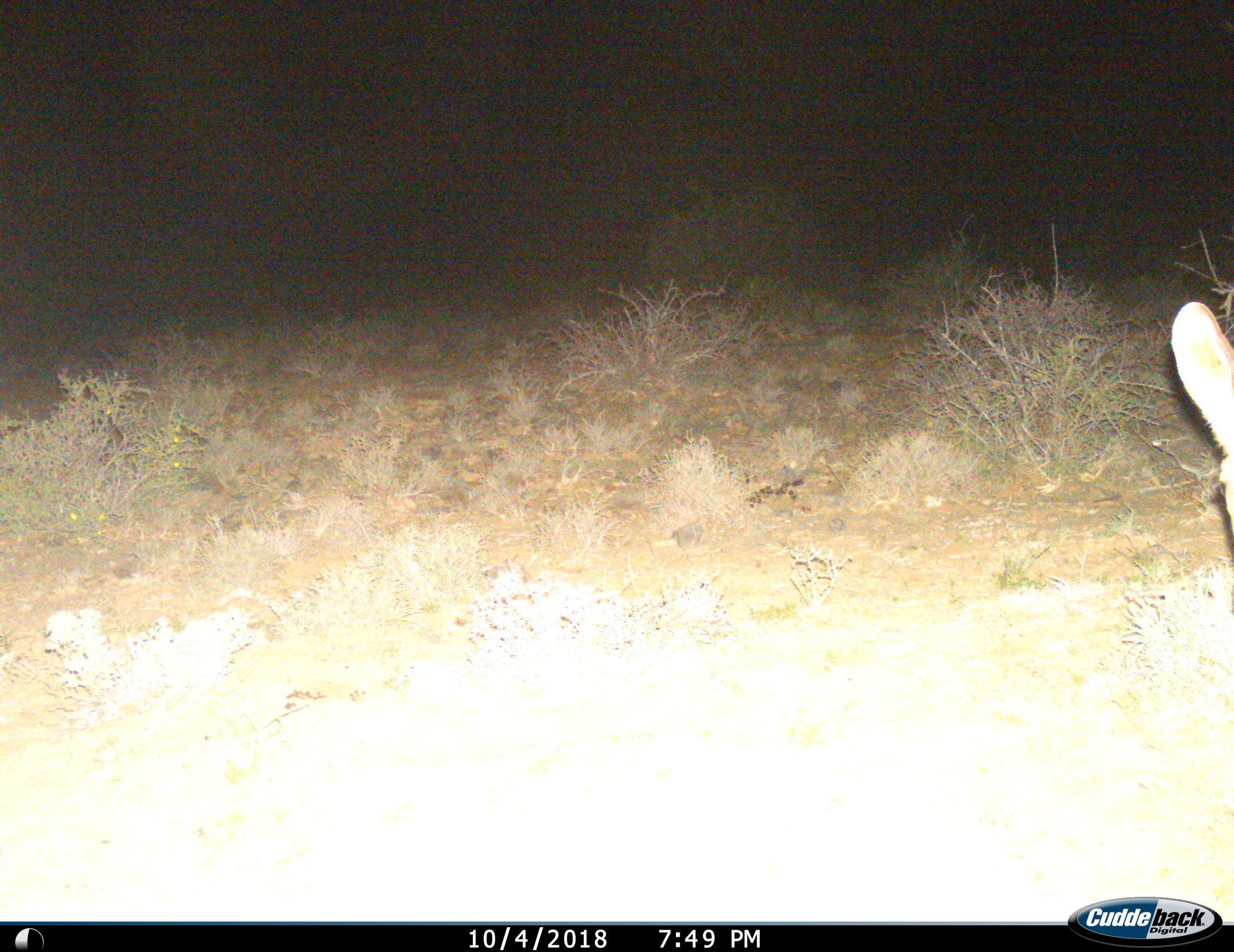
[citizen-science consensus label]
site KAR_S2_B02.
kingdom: Animalia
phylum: Chordata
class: Mammalia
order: Artiodactyla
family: Bovidae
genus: Sylvicapra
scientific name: Sylvicapra grimmia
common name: common duiker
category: duikercommongrey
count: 1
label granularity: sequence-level